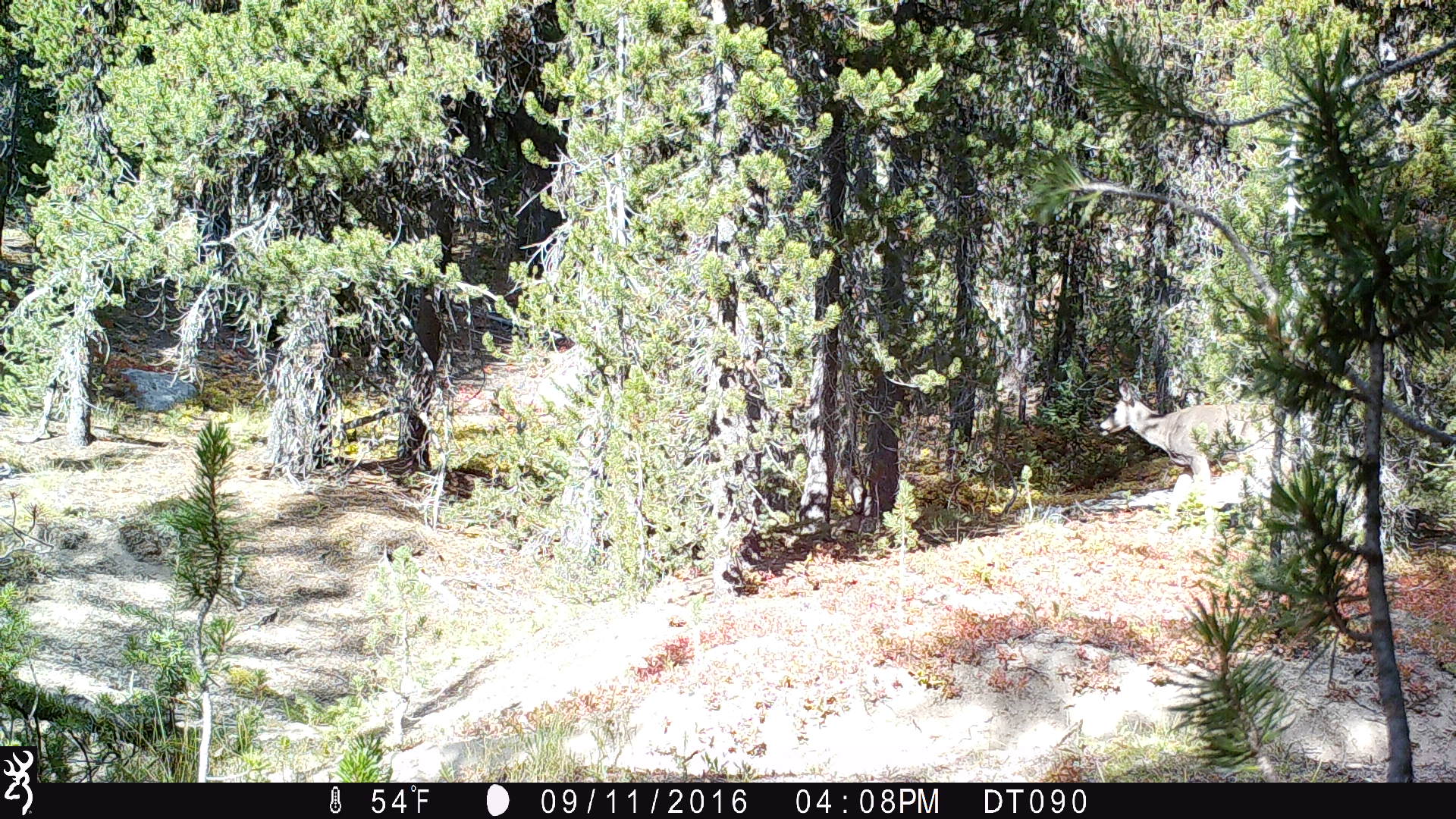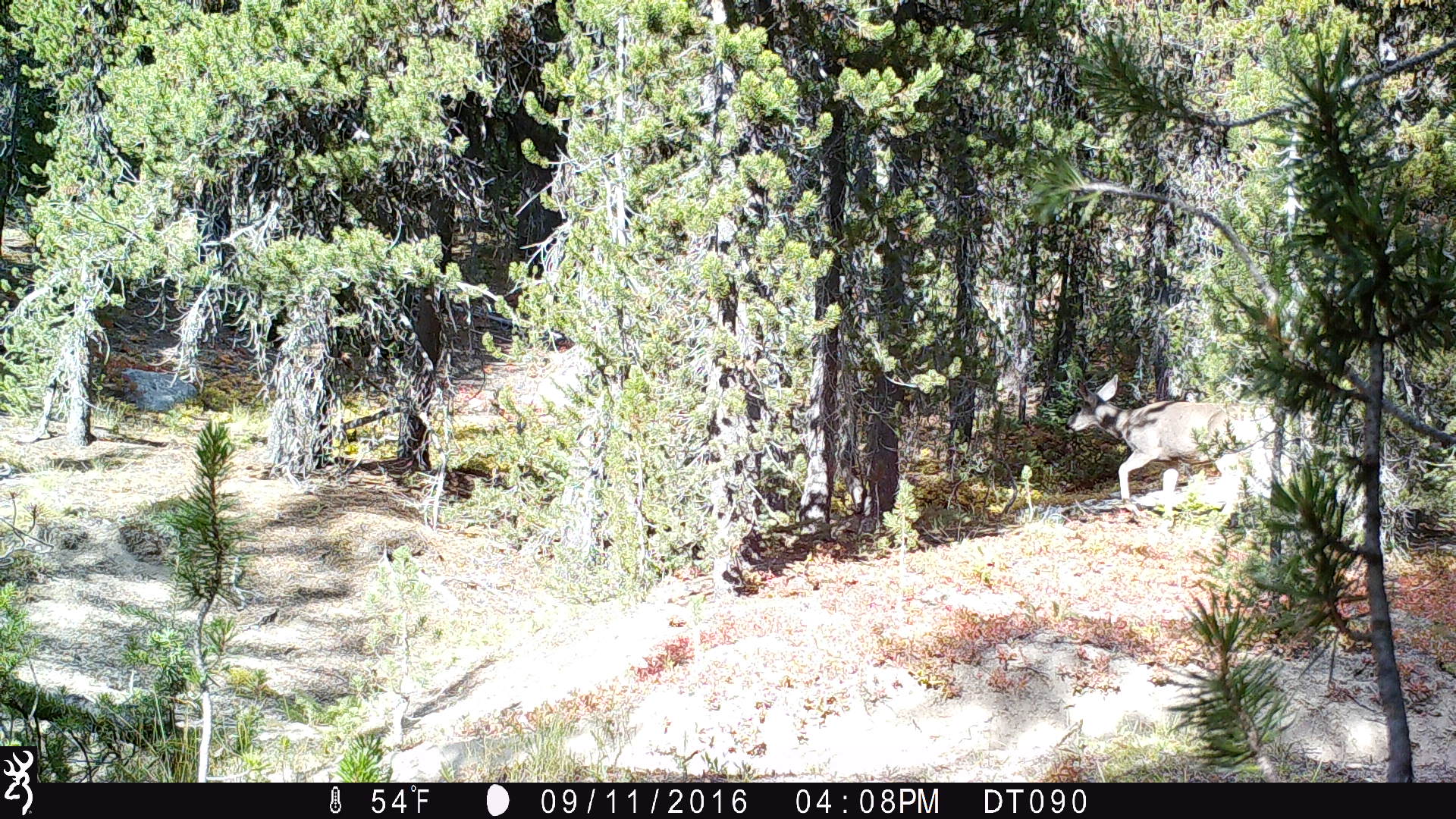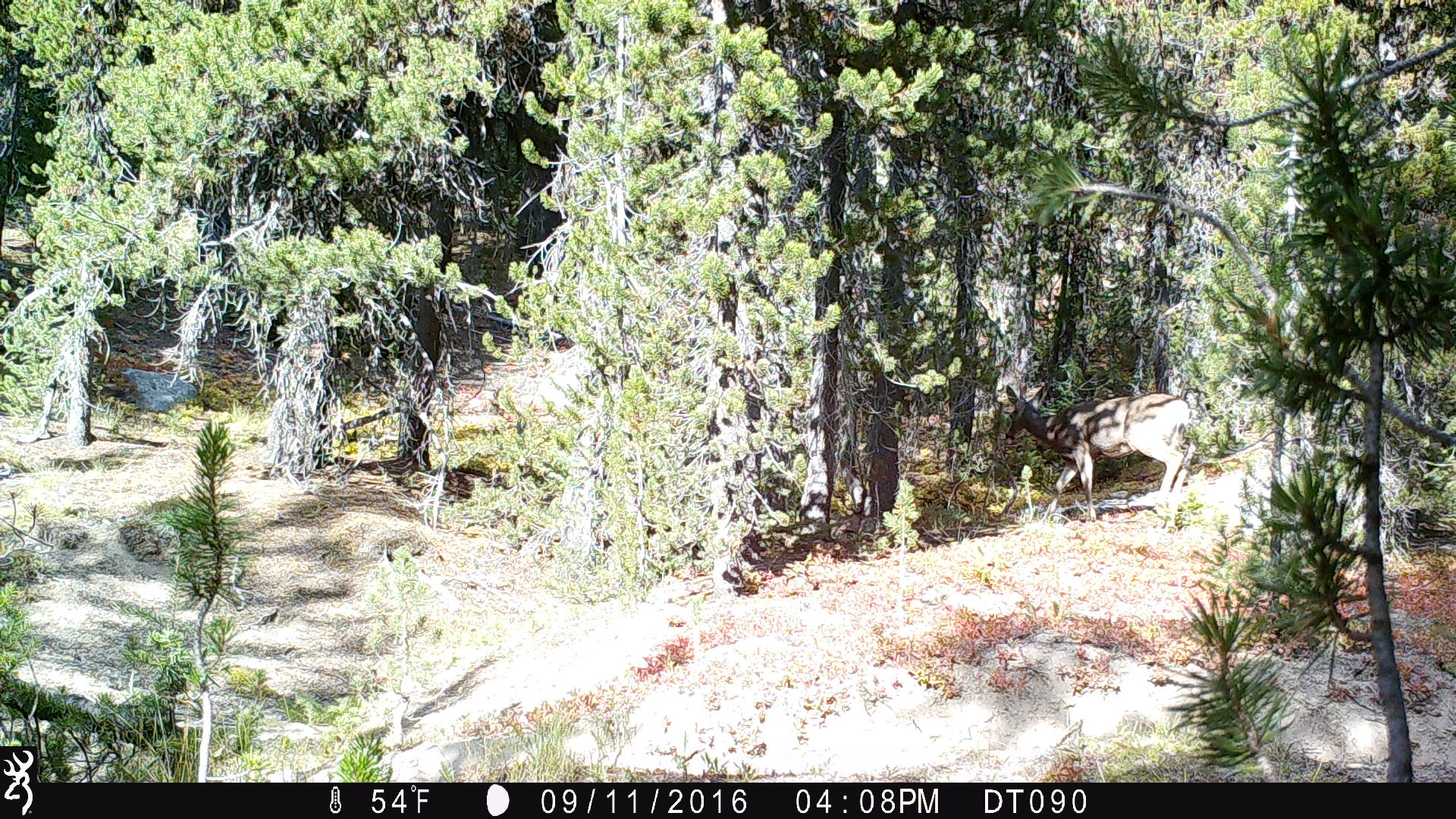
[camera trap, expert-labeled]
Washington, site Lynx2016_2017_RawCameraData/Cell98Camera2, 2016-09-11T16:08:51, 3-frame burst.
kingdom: Animalia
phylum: Chordata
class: Mammalia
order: Artiodactyla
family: Cervidae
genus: Odocoileus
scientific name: Odocoileus hemionus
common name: mule deer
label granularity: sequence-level